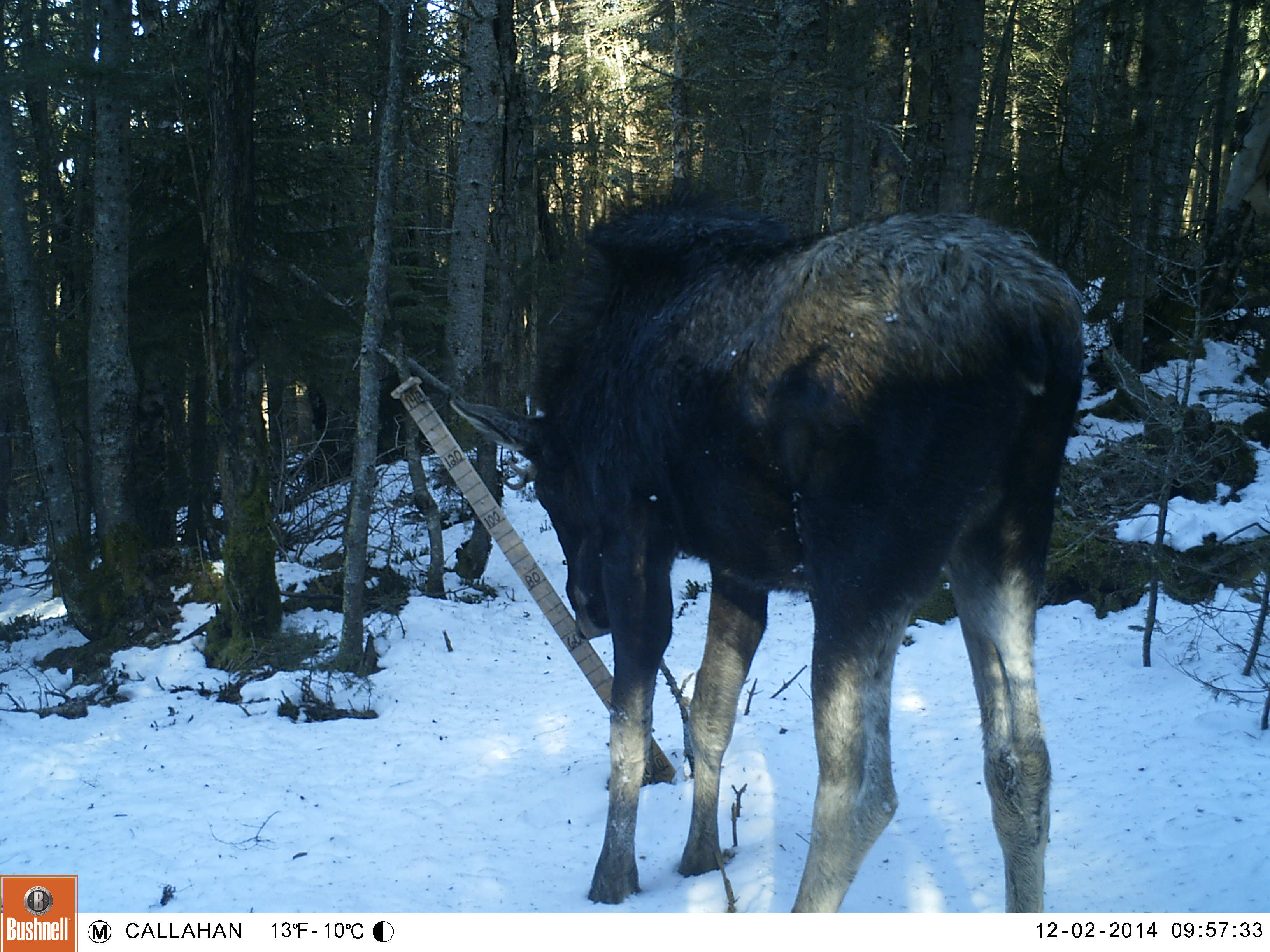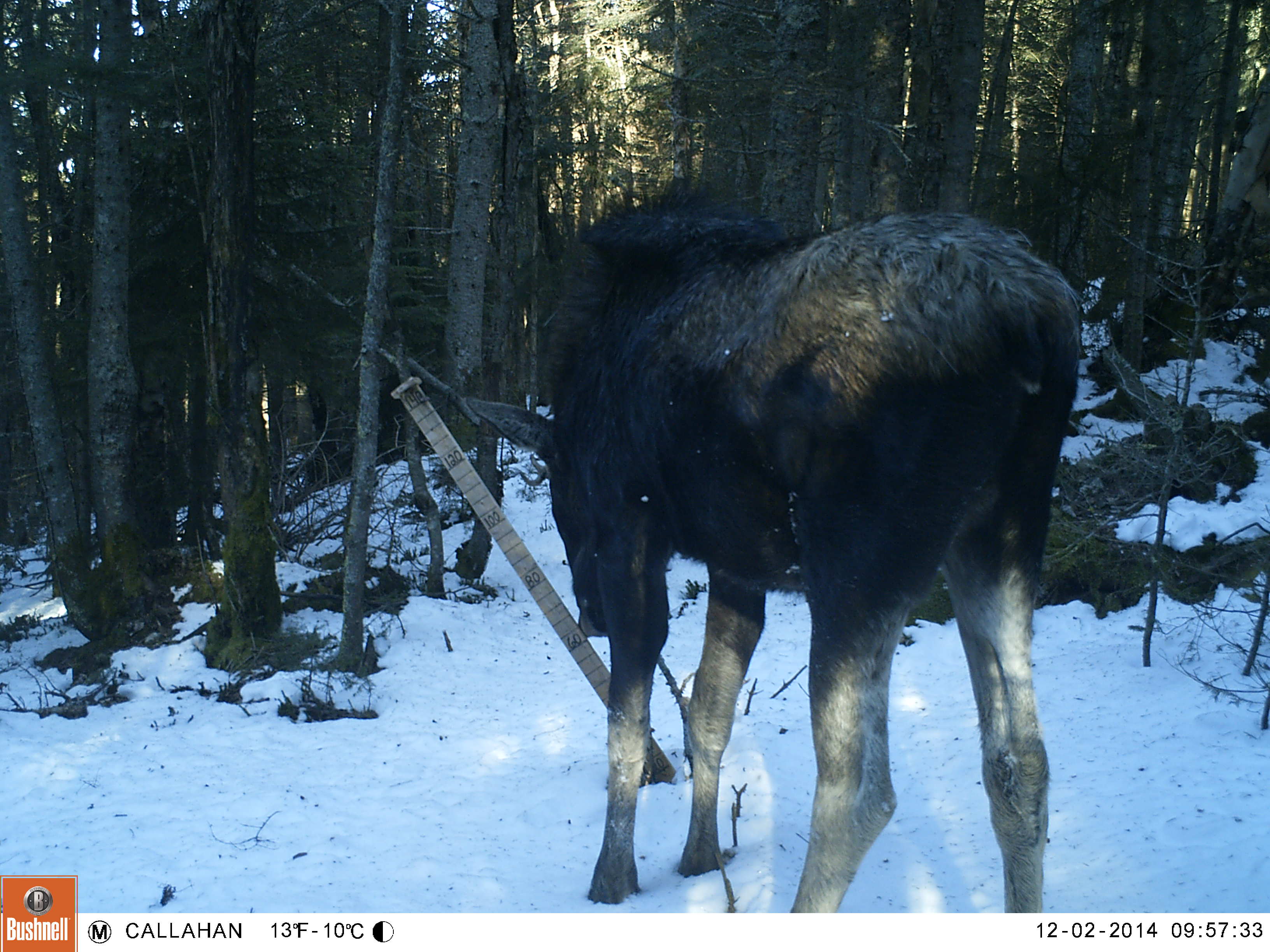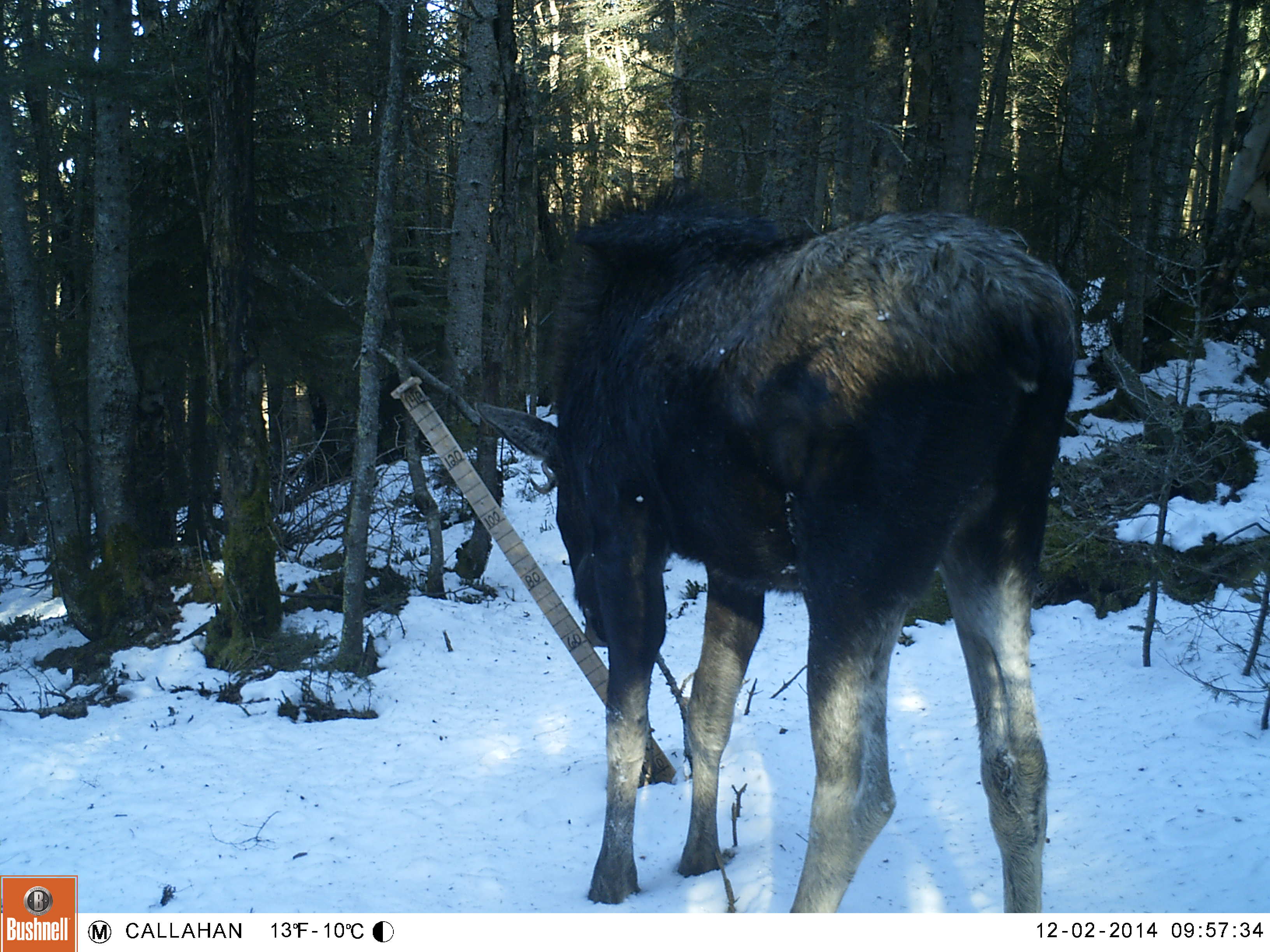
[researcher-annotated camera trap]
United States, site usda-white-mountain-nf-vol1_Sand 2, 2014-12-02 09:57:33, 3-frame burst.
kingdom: Animalia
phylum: Chordata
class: Mammalia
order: Artiodactyla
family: Cervidae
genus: Alces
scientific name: Alces alces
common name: moose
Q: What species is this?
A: Moose (Alces alces).